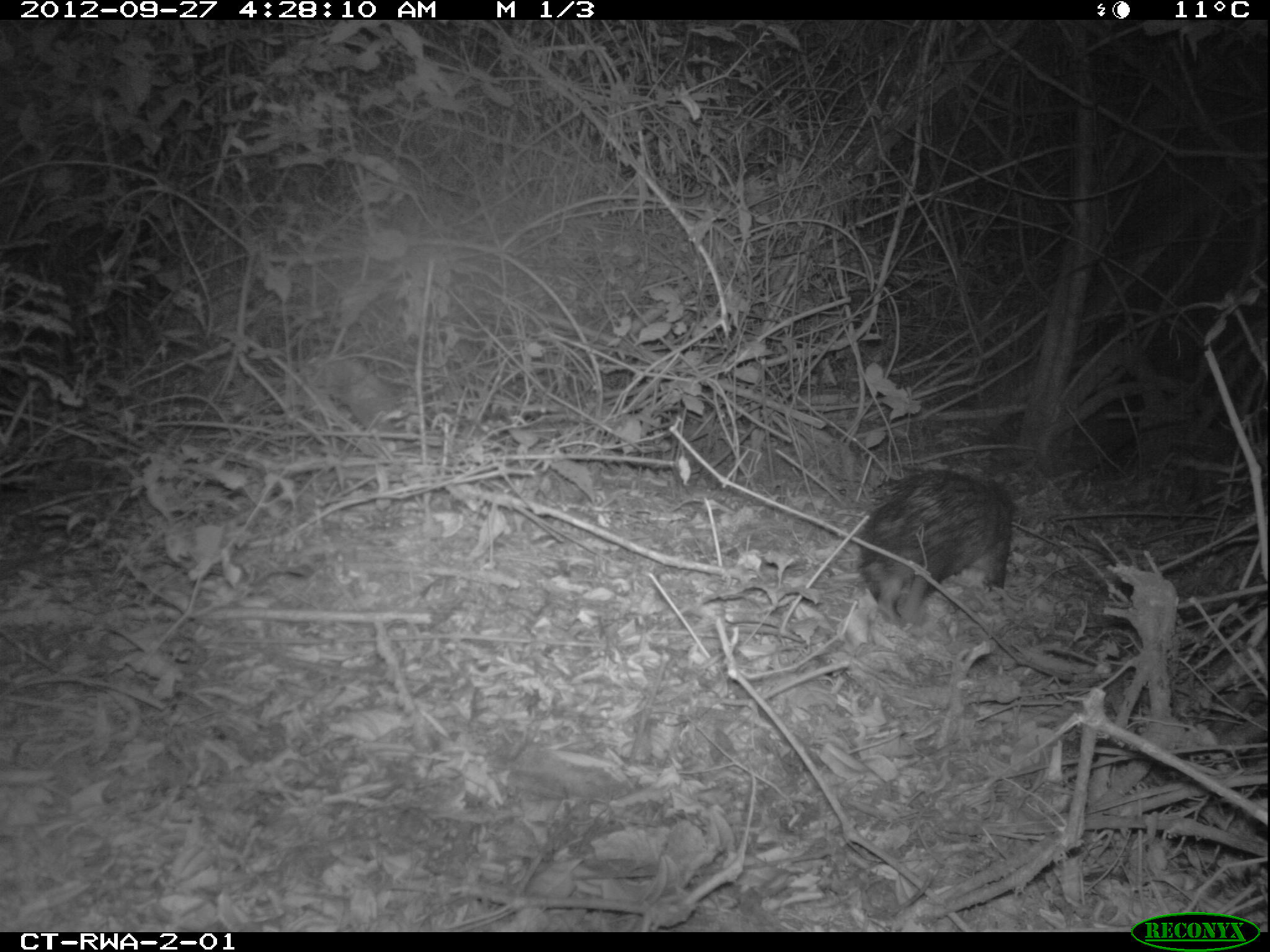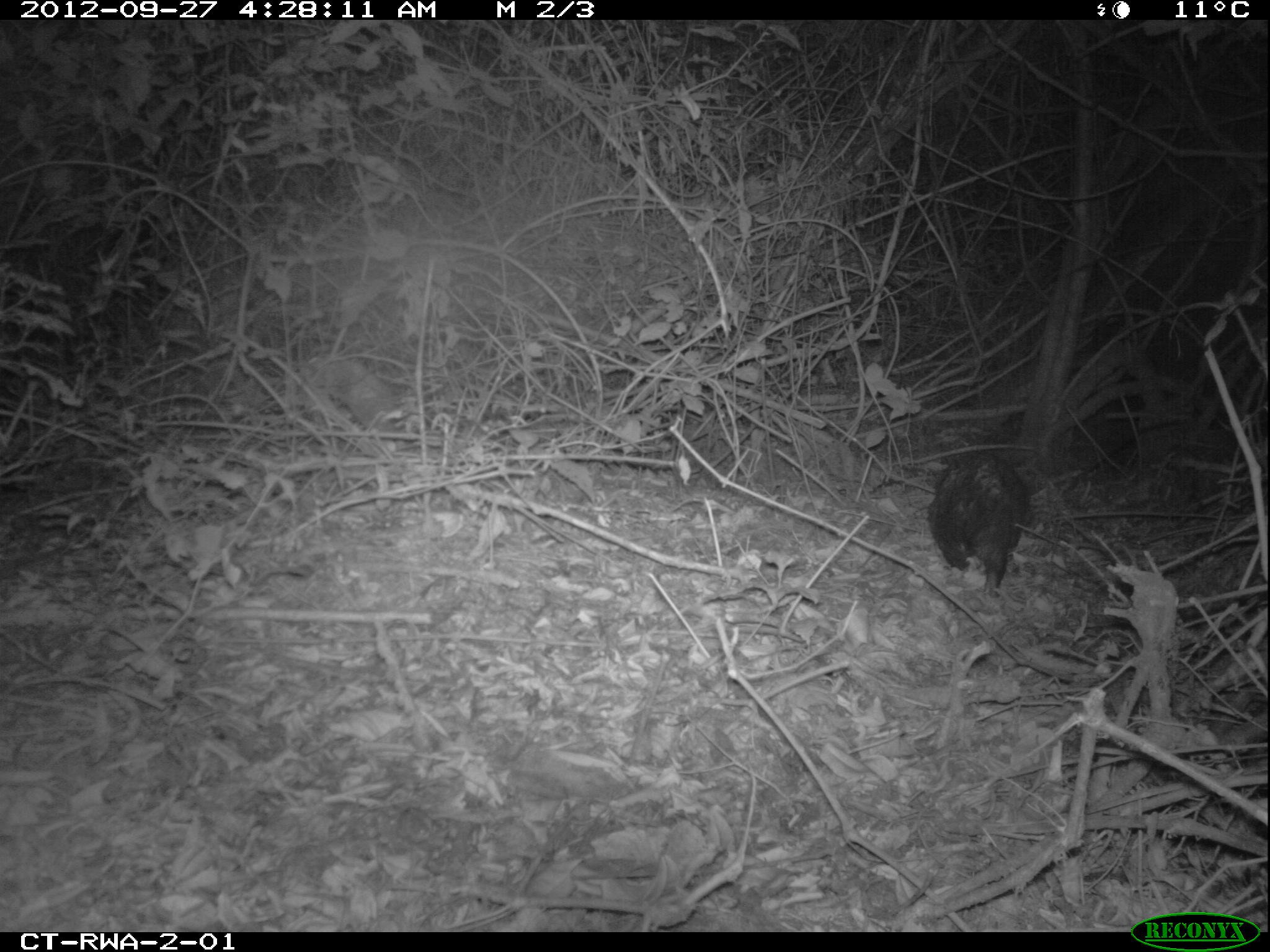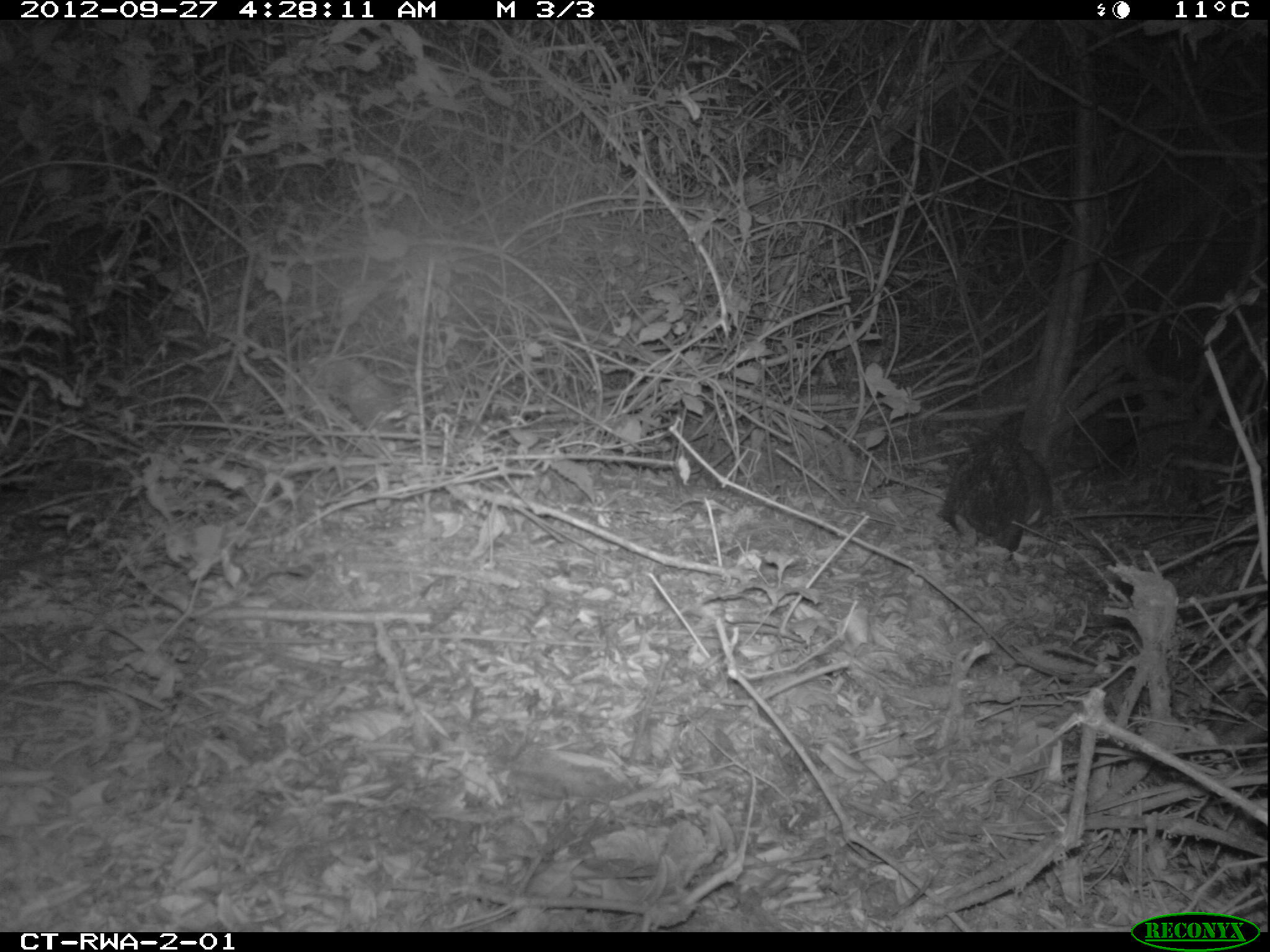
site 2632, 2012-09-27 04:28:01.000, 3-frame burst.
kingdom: Animalia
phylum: Chordata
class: Mammalia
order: Rodentia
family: Hystricidae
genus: Atherurus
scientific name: Atherurus africanus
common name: african brush-tailed porcupine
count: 1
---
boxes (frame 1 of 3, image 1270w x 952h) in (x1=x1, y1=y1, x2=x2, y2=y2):
atherurus africanus: (x1=856, y1=468, x2=1012, y2=626)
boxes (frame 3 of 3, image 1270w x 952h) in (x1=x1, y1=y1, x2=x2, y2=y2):
atherurus africanus: (x1=940, y1=433, x2=1052, y2=550)